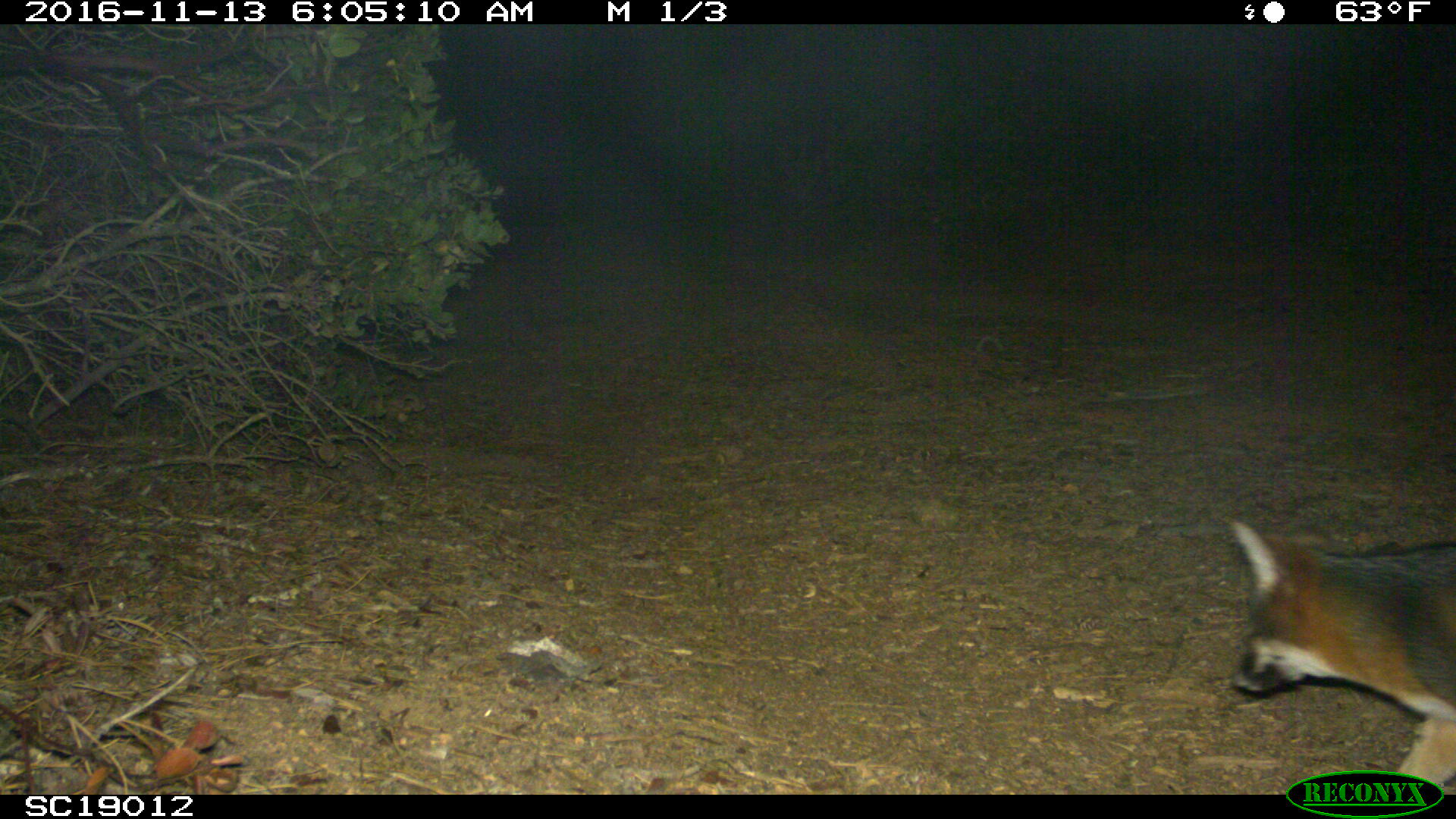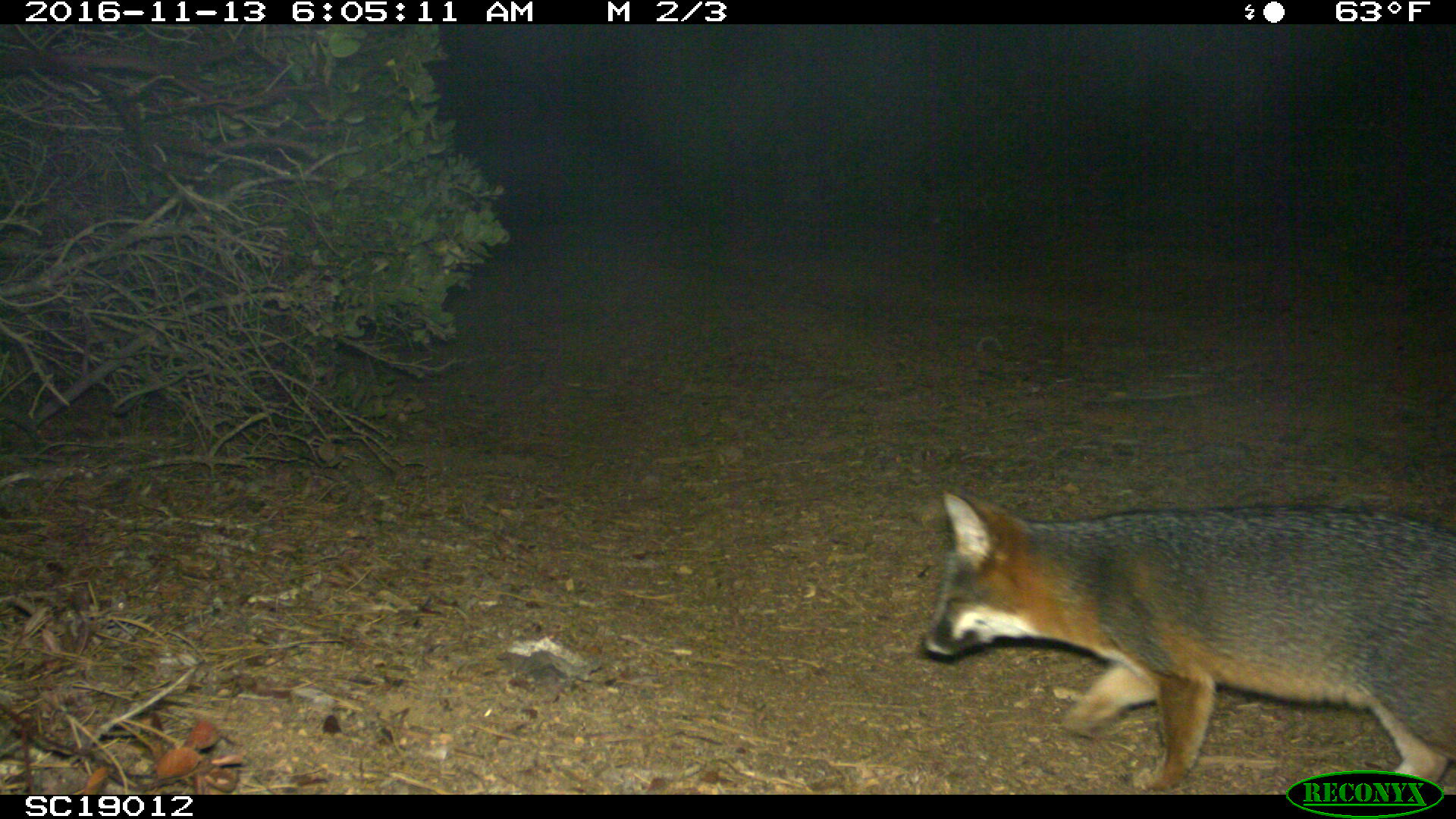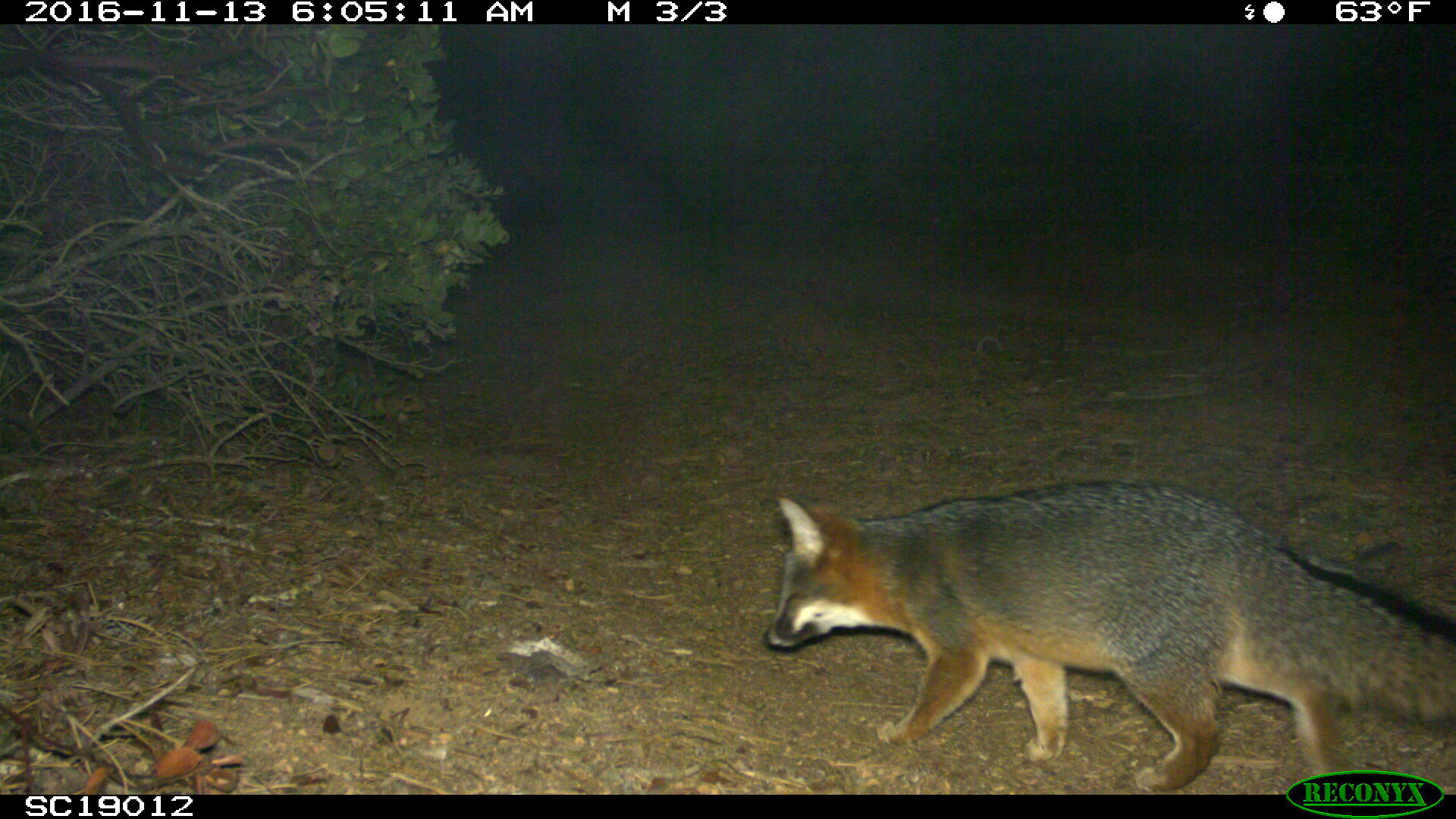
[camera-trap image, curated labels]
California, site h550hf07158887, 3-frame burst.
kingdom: Animalia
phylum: Chordata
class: Mammalia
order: Carnivora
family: Canidae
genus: Urocyon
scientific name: Urocyon littoralis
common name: island fox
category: fox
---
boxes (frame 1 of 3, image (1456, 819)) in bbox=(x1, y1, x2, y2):
fox: bbox=(1227, 518, 1455, 795)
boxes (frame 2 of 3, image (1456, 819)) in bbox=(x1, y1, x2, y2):
fox: bbox=(920, 486, 1455, 792)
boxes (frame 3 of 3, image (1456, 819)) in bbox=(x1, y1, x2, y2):
fox: bbox=(761, 479, 1455, 792)